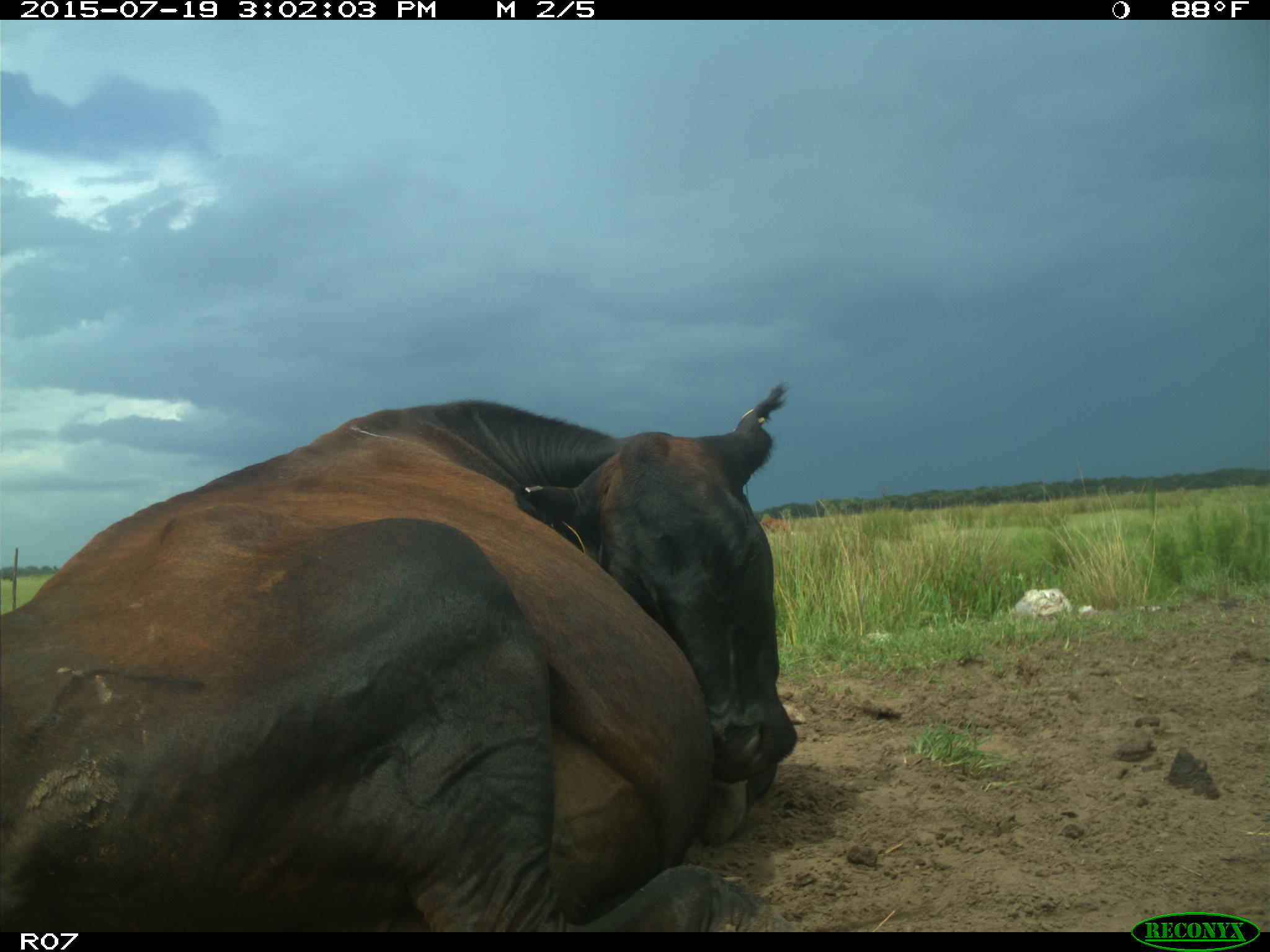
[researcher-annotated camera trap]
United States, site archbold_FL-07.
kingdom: Animalia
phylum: Chordata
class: Mammalia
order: Artiodactyla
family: Bovidae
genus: Bos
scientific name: Bos taurus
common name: domestic cow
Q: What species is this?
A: Bos taurus (domestic cow).